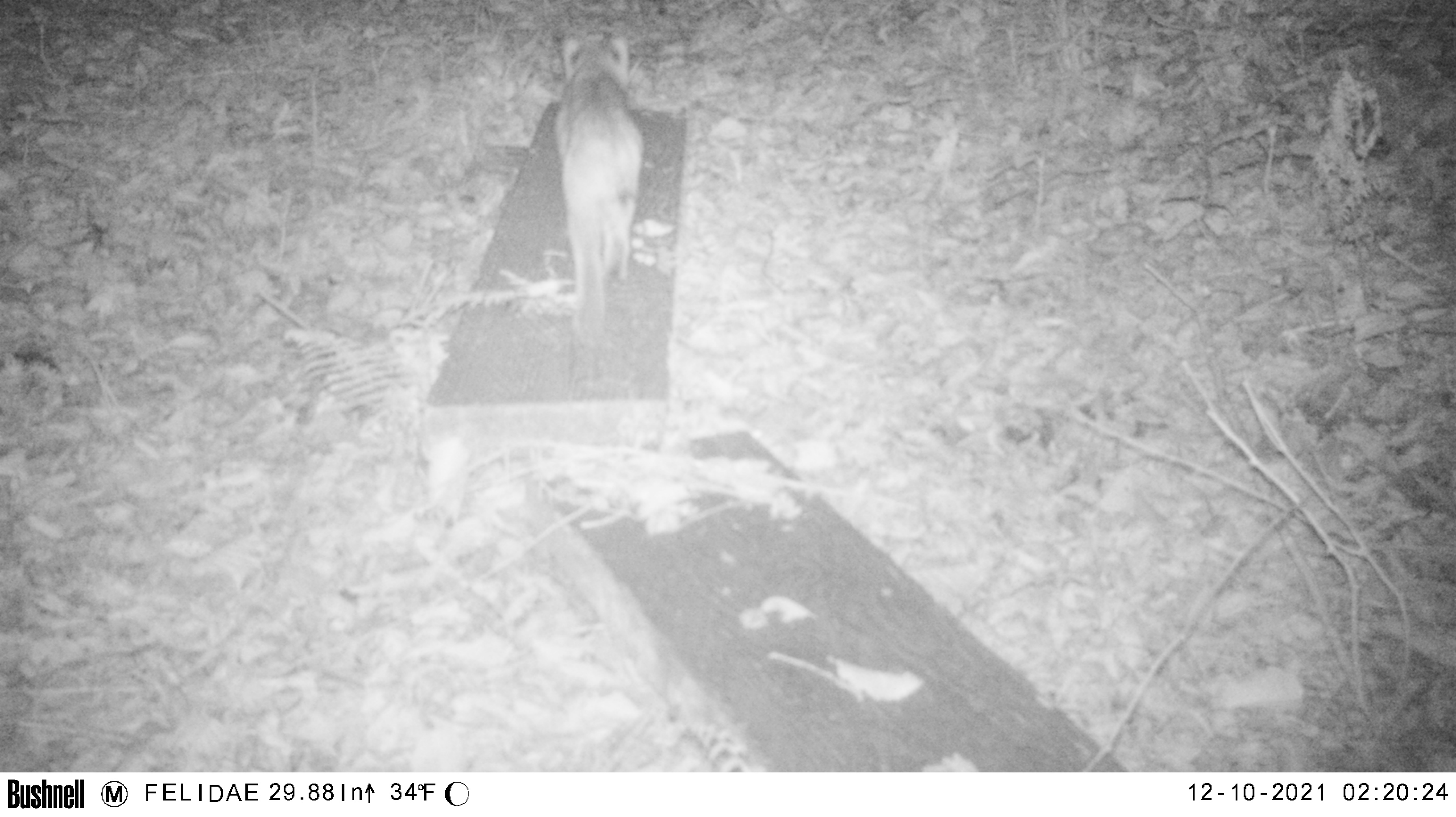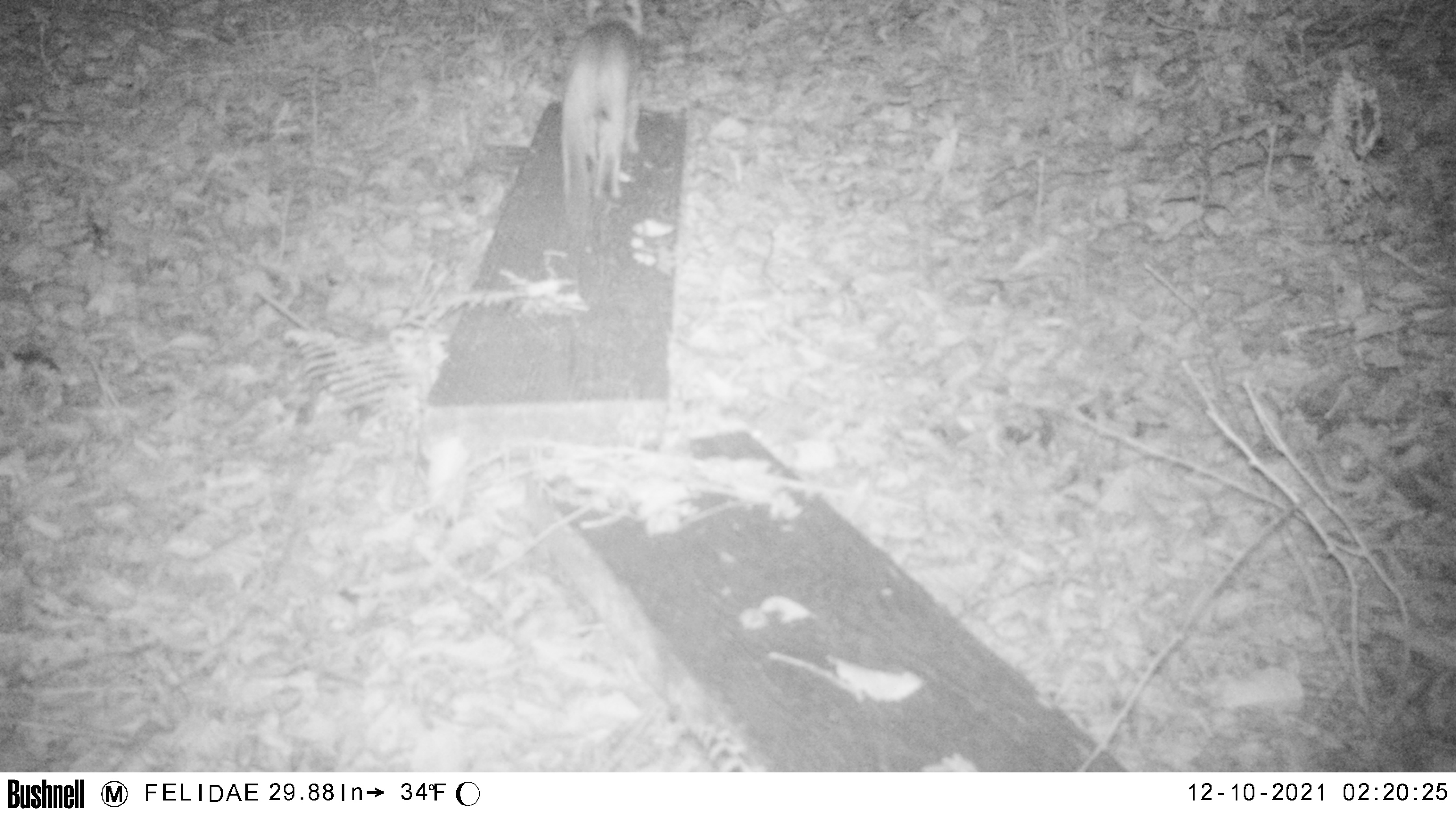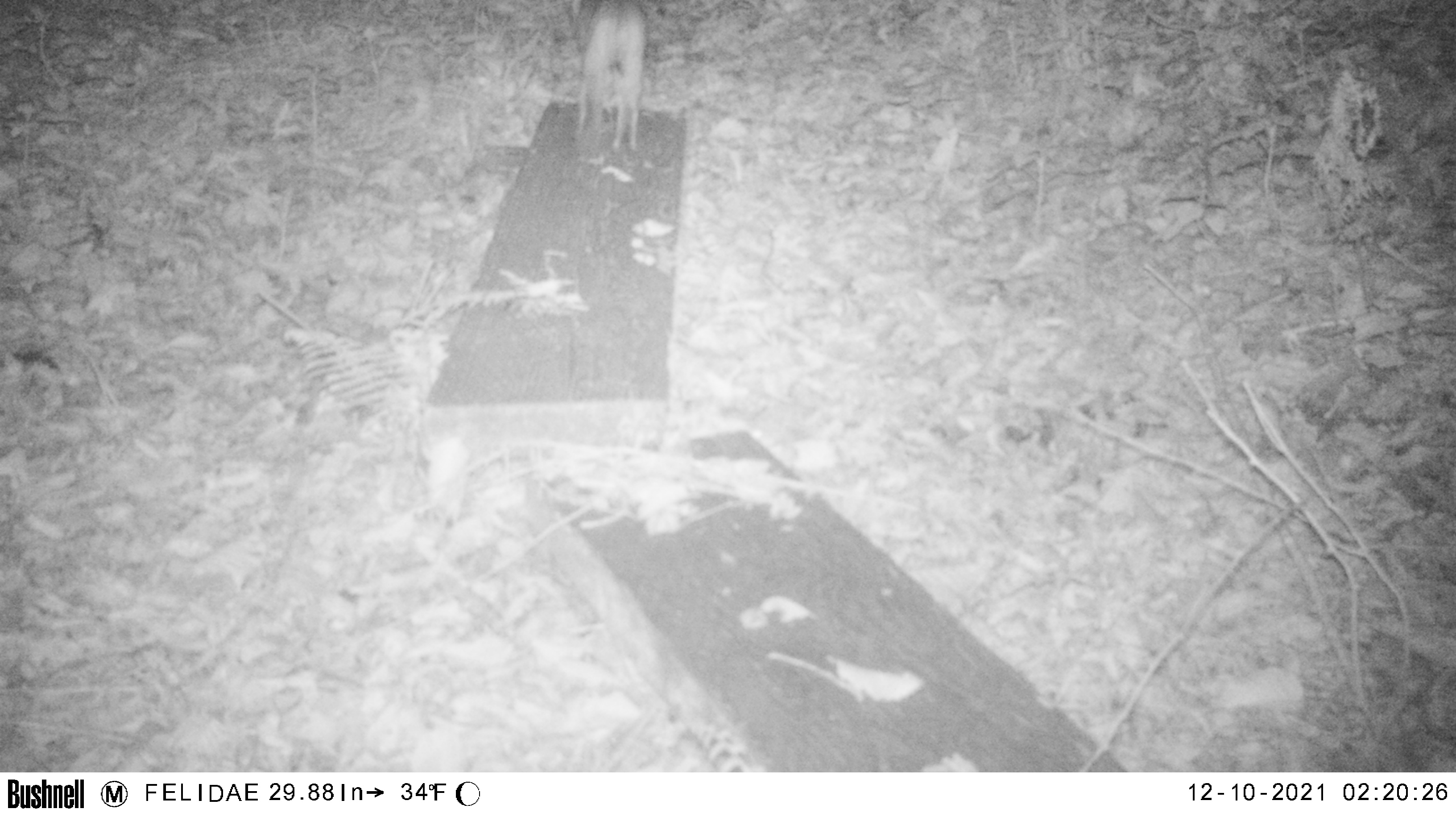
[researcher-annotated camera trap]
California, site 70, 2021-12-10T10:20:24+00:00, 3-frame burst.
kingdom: Animalia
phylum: Chordata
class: Mammalia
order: Carnivora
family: Felidae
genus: Lynx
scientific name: Lynx rufus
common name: bobcat